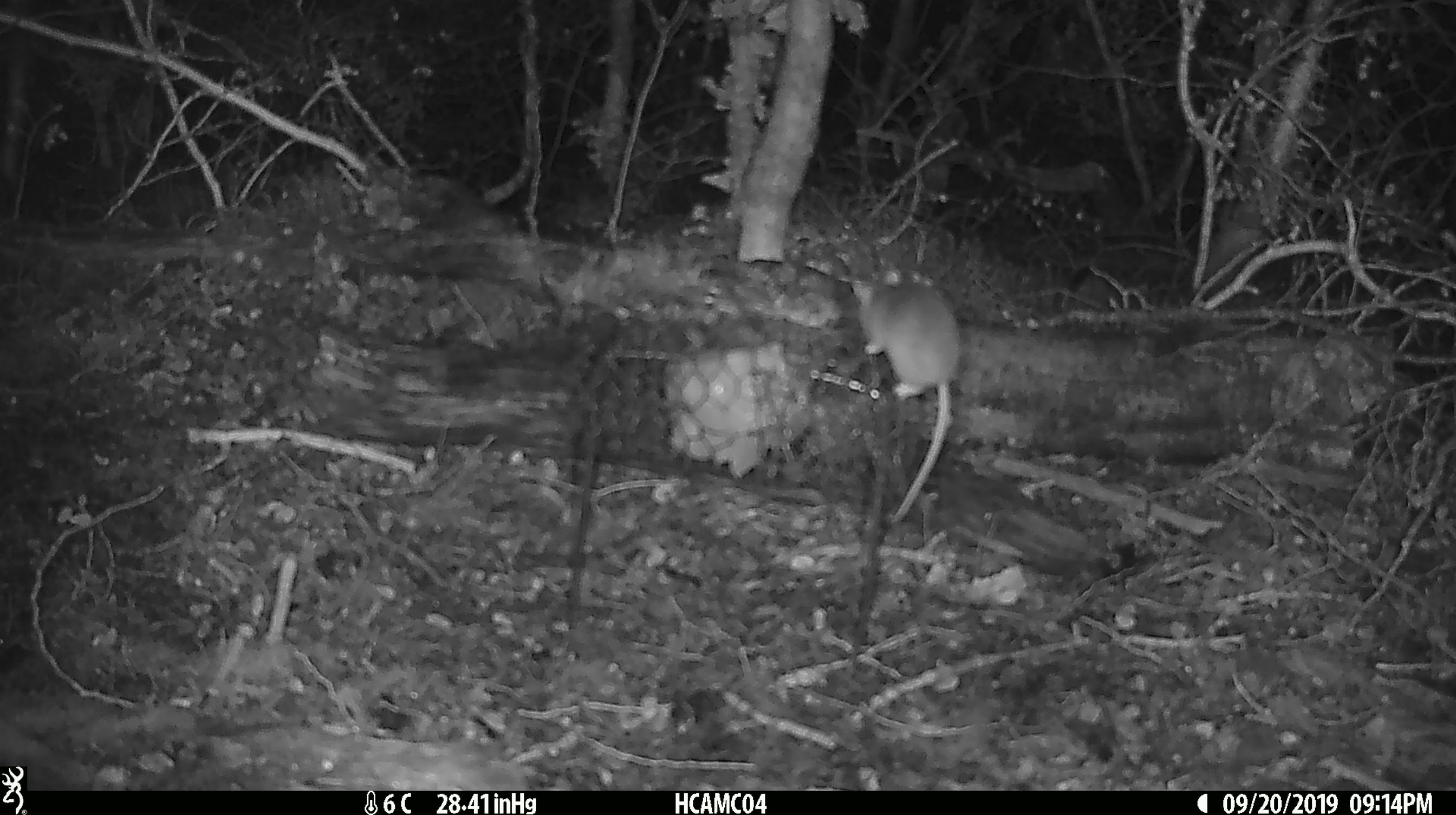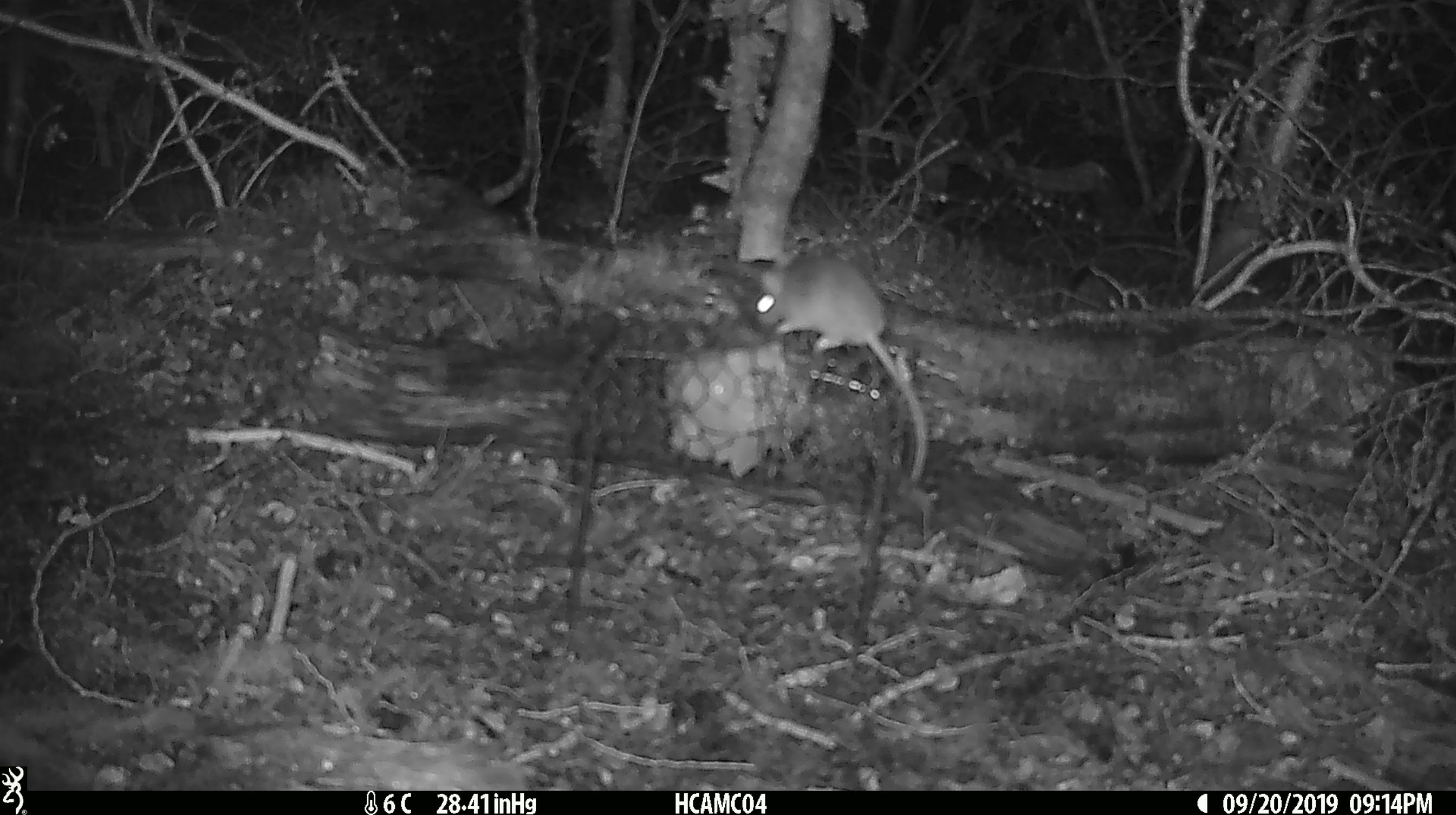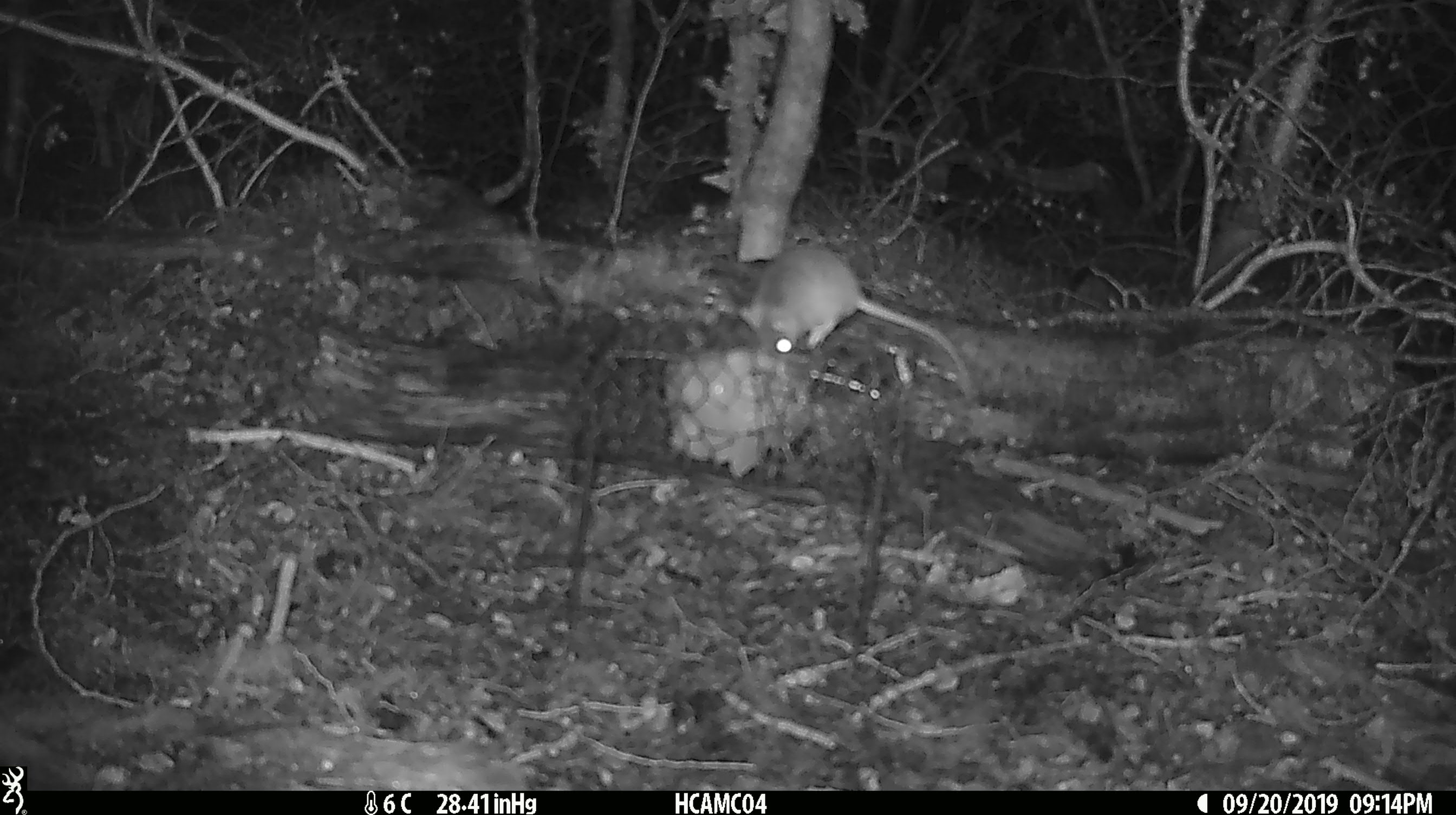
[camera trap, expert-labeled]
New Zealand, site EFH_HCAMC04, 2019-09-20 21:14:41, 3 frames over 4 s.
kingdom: Animalia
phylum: Chordata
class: Mammalia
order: Rodentia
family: Muridae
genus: Mus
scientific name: Mus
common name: mouse